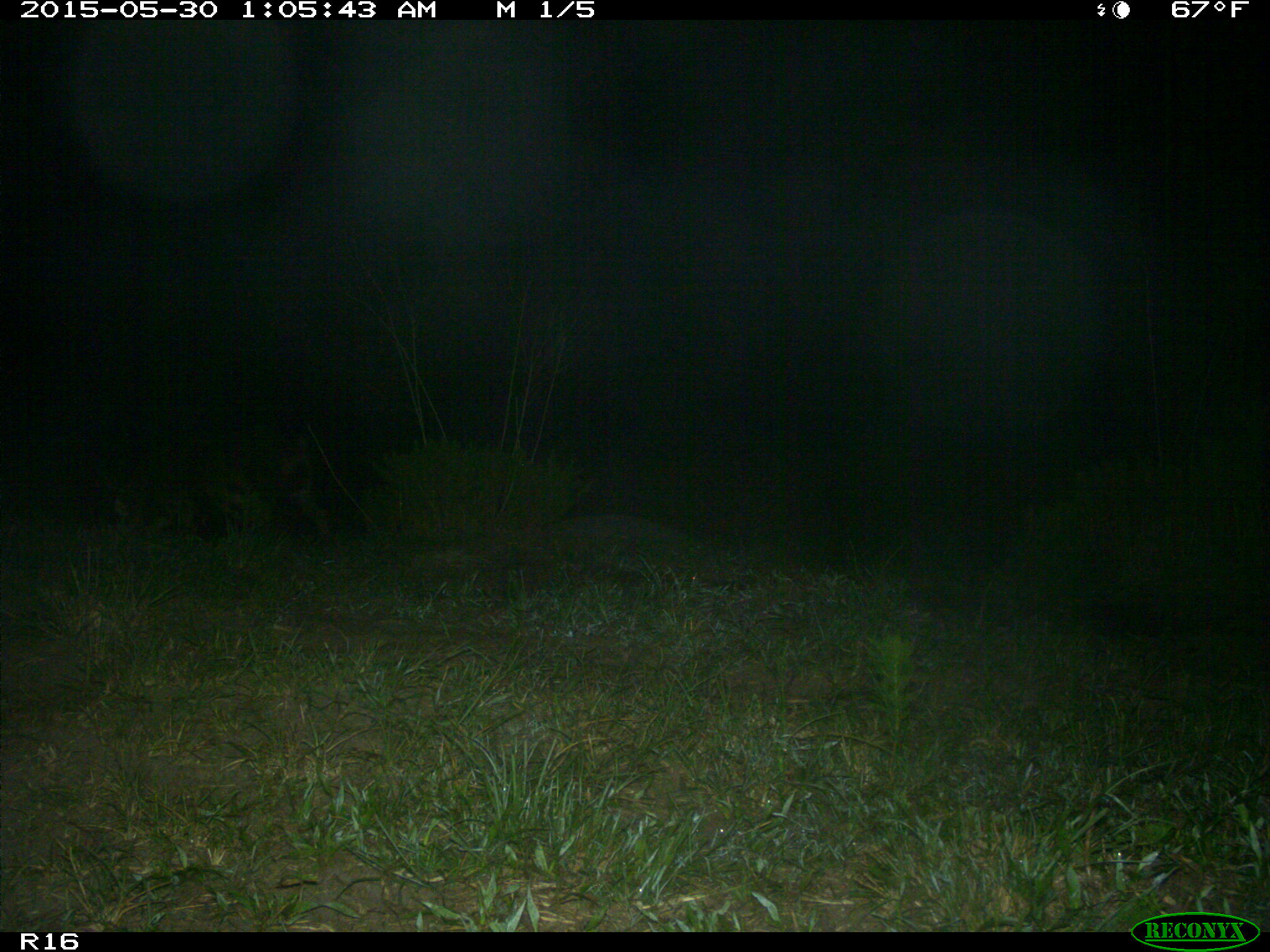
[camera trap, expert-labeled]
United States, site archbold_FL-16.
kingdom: Animalia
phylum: Chordata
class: Mammalia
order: Artiodactyla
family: Suidae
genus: Sus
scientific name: Sus scrofa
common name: wild boar